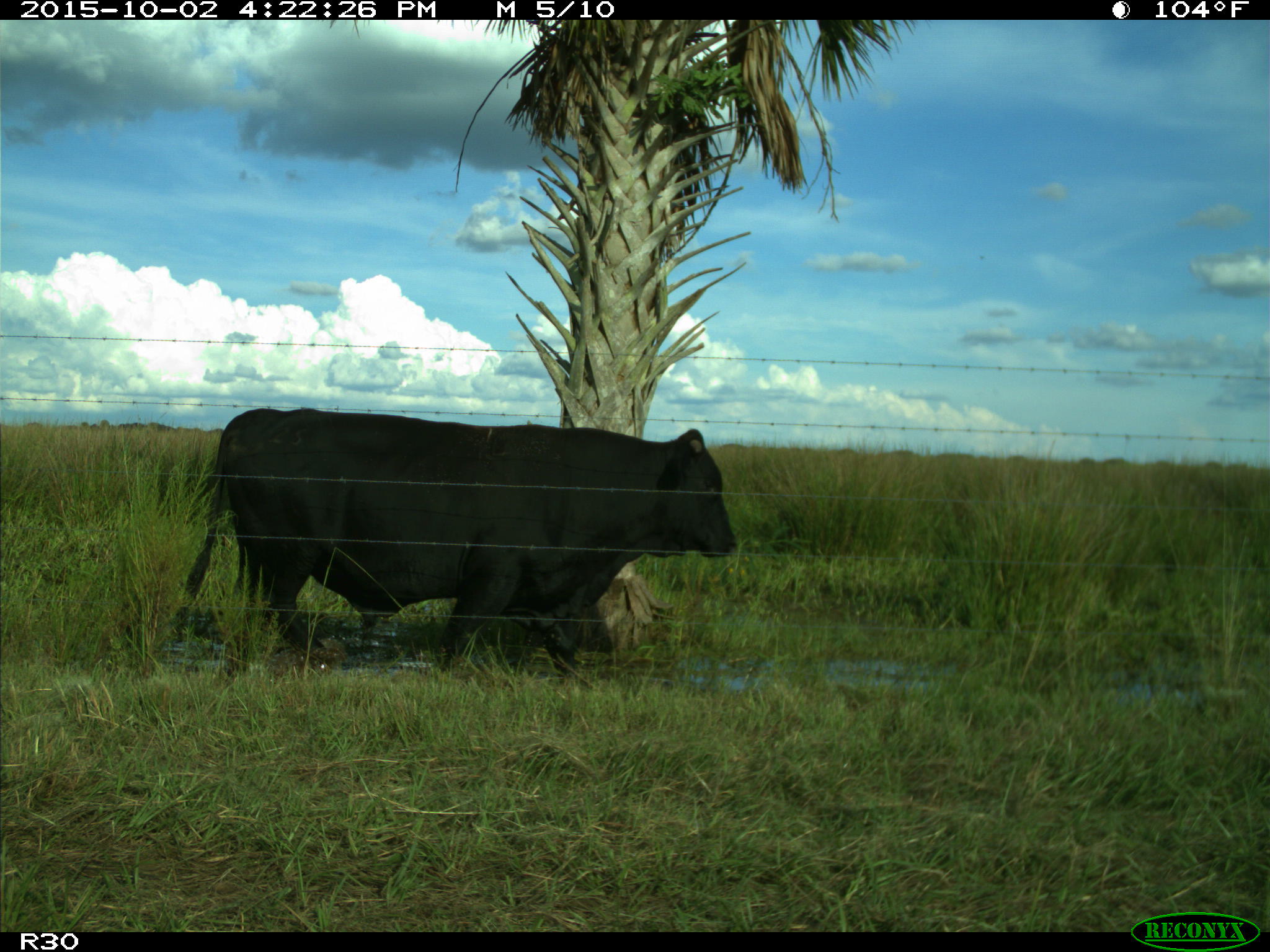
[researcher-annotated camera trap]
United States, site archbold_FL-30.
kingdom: Animalia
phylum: Chordata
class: Mammalia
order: Artiodactyla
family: Bovidae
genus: Bos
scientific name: Bos taurus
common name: domestic cow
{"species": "Bos taurus (domestic cow)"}